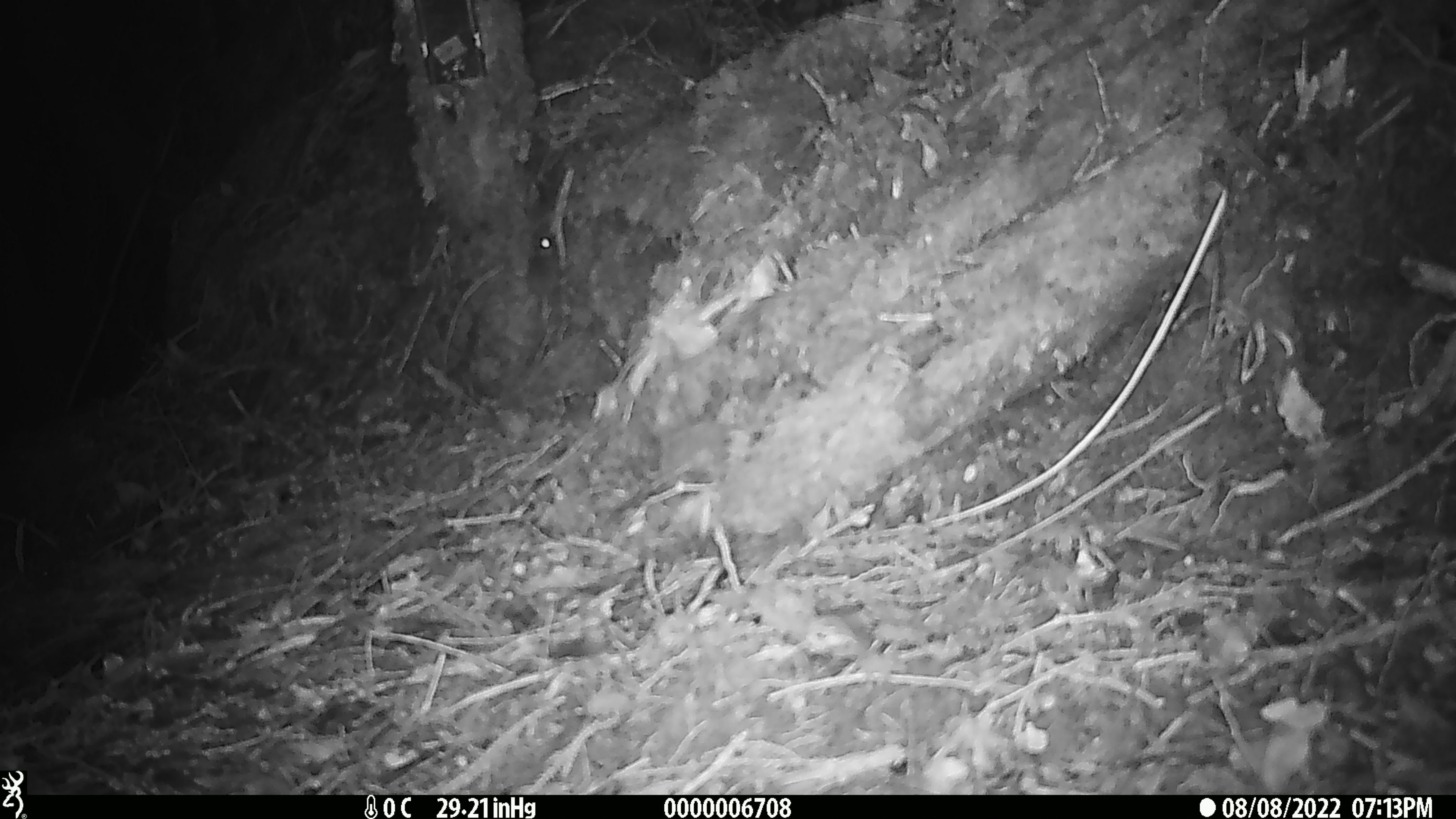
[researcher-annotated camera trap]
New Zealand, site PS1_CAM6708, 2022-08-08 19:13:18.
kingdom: Animalia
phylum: Chordata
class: Mammalia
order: Rodentia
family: Muridae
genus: Mus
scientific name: Mus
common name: mouse